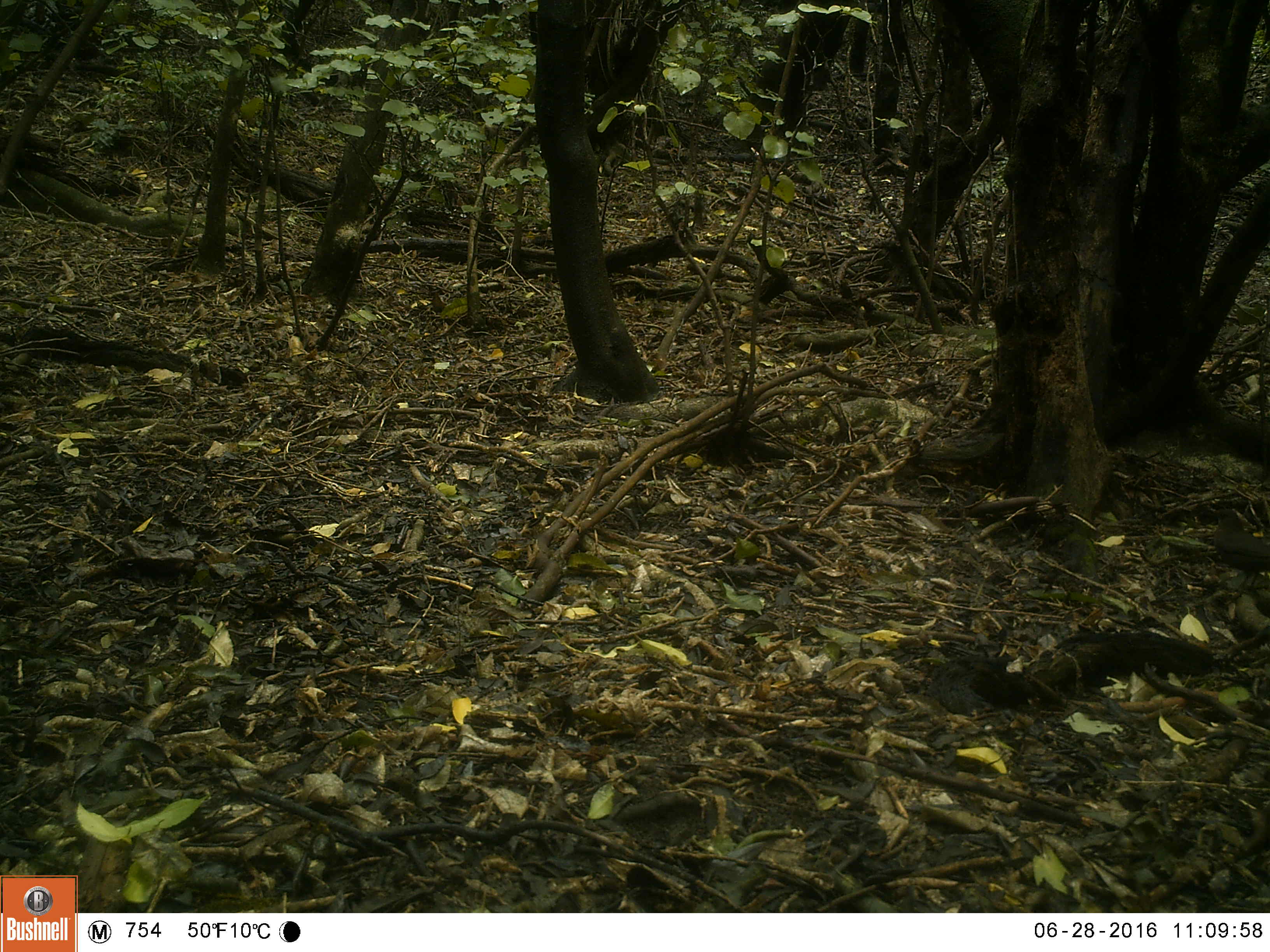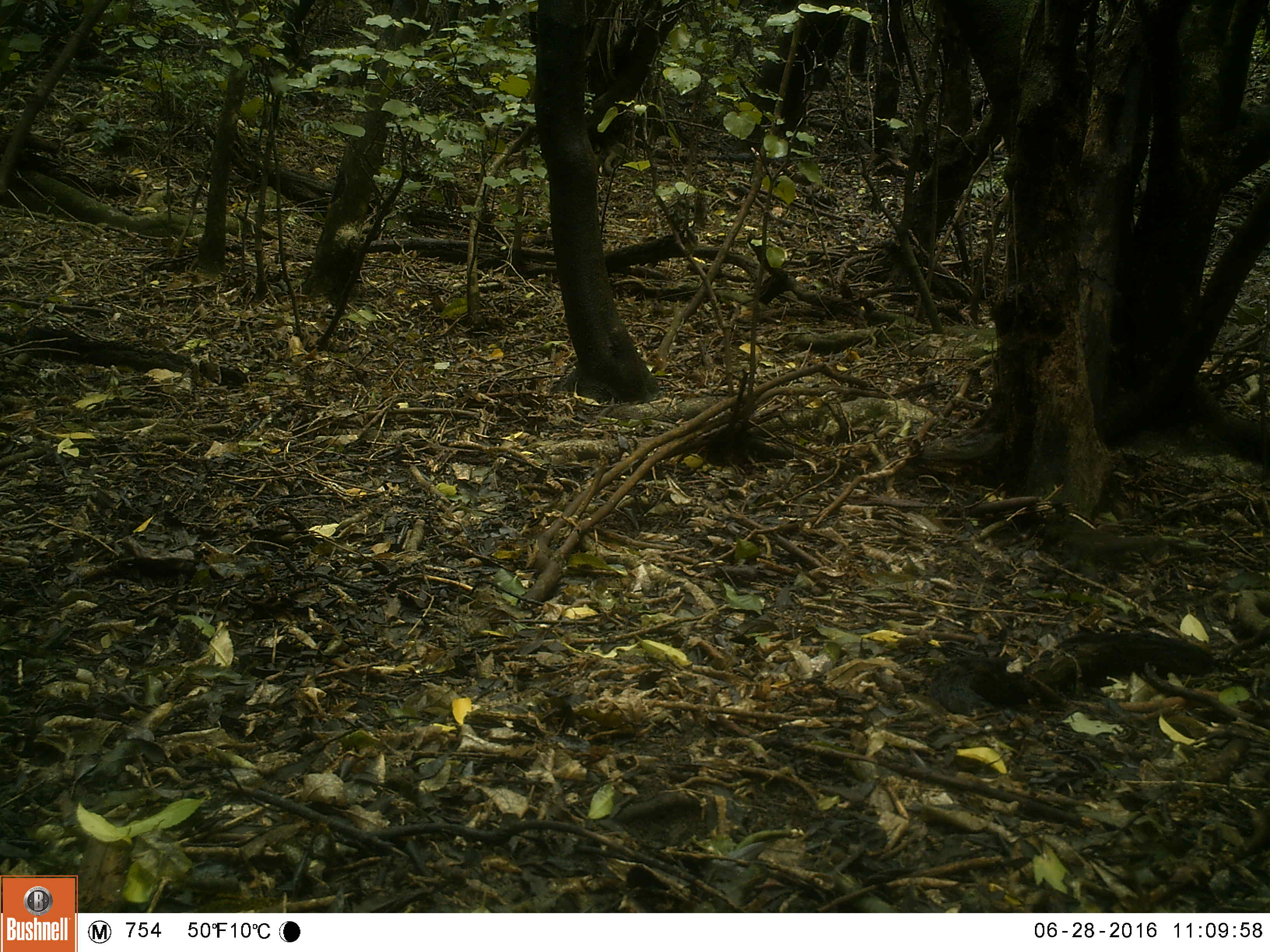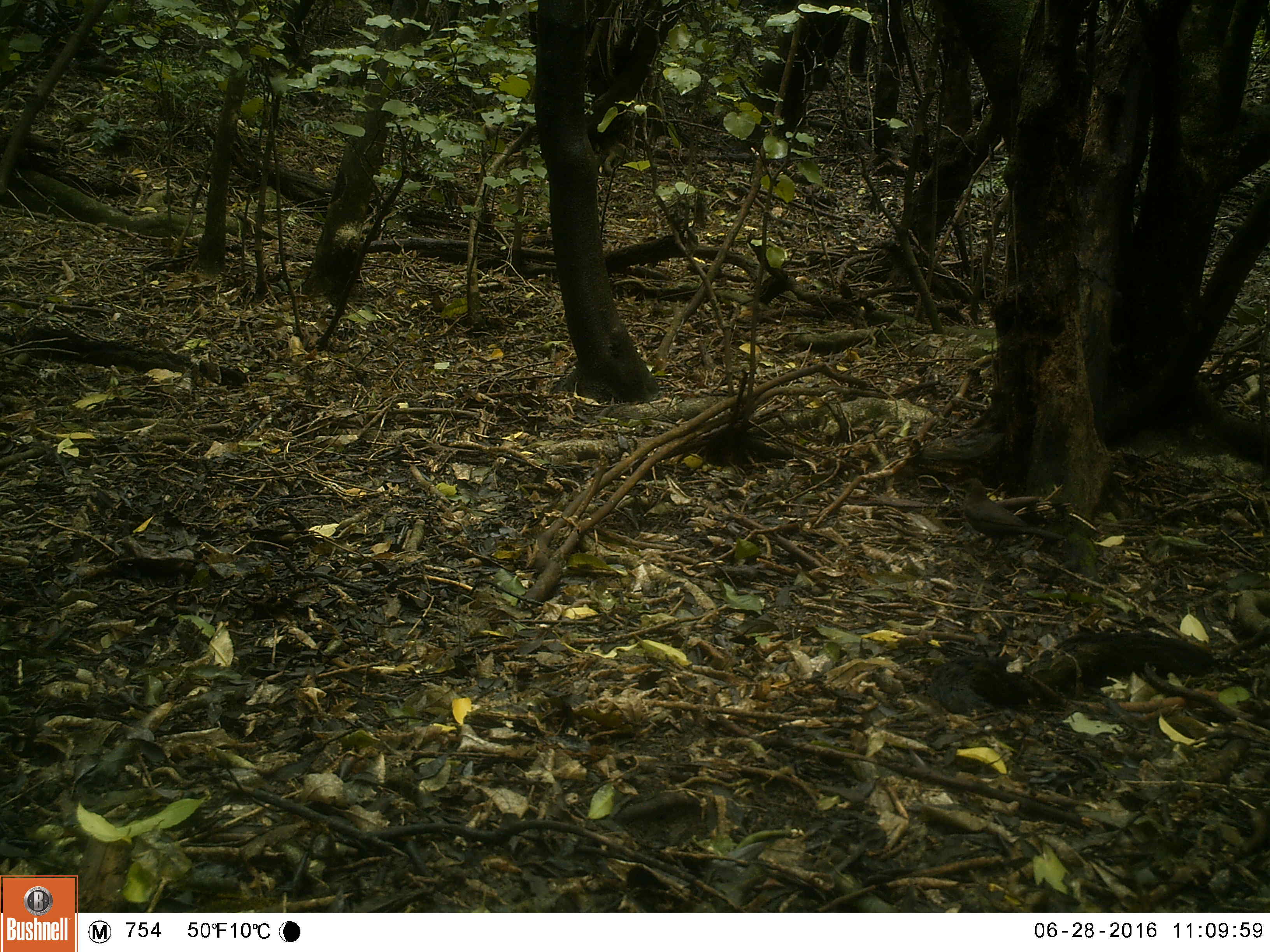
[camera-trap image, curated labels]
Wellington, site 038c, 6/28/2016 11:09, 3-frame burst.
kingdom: Animalia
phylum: Chordata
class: Aves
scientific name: Aves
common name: bird